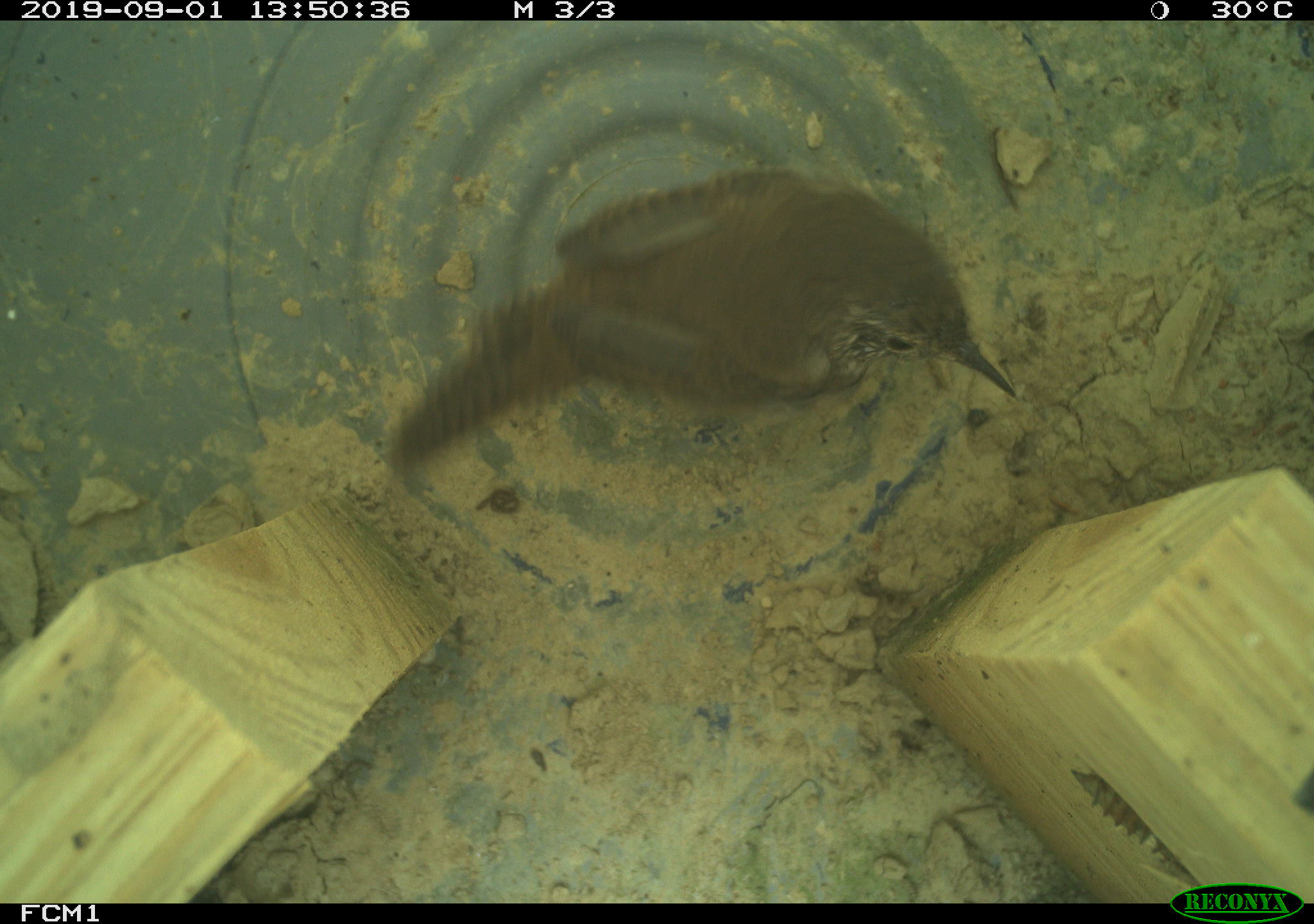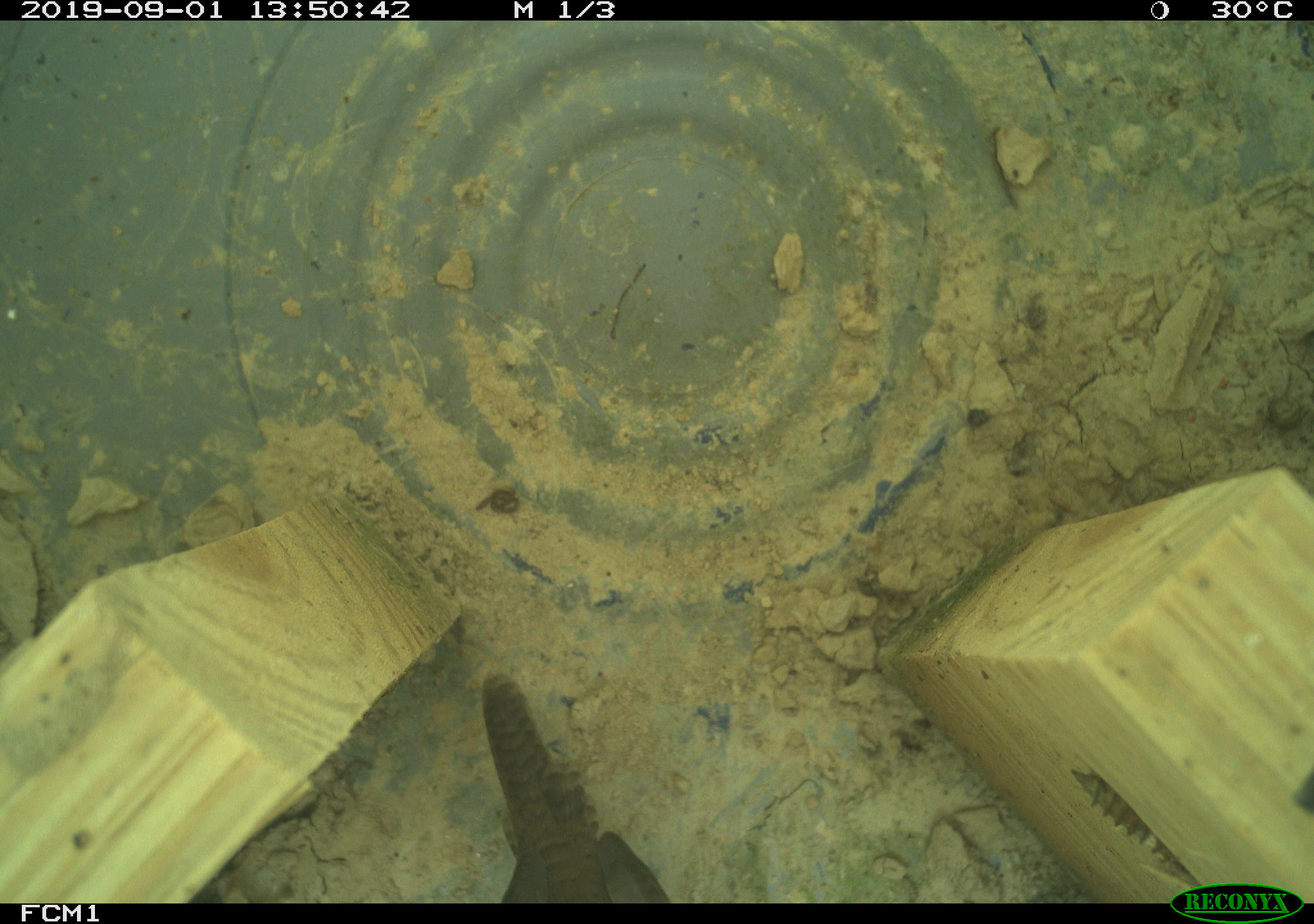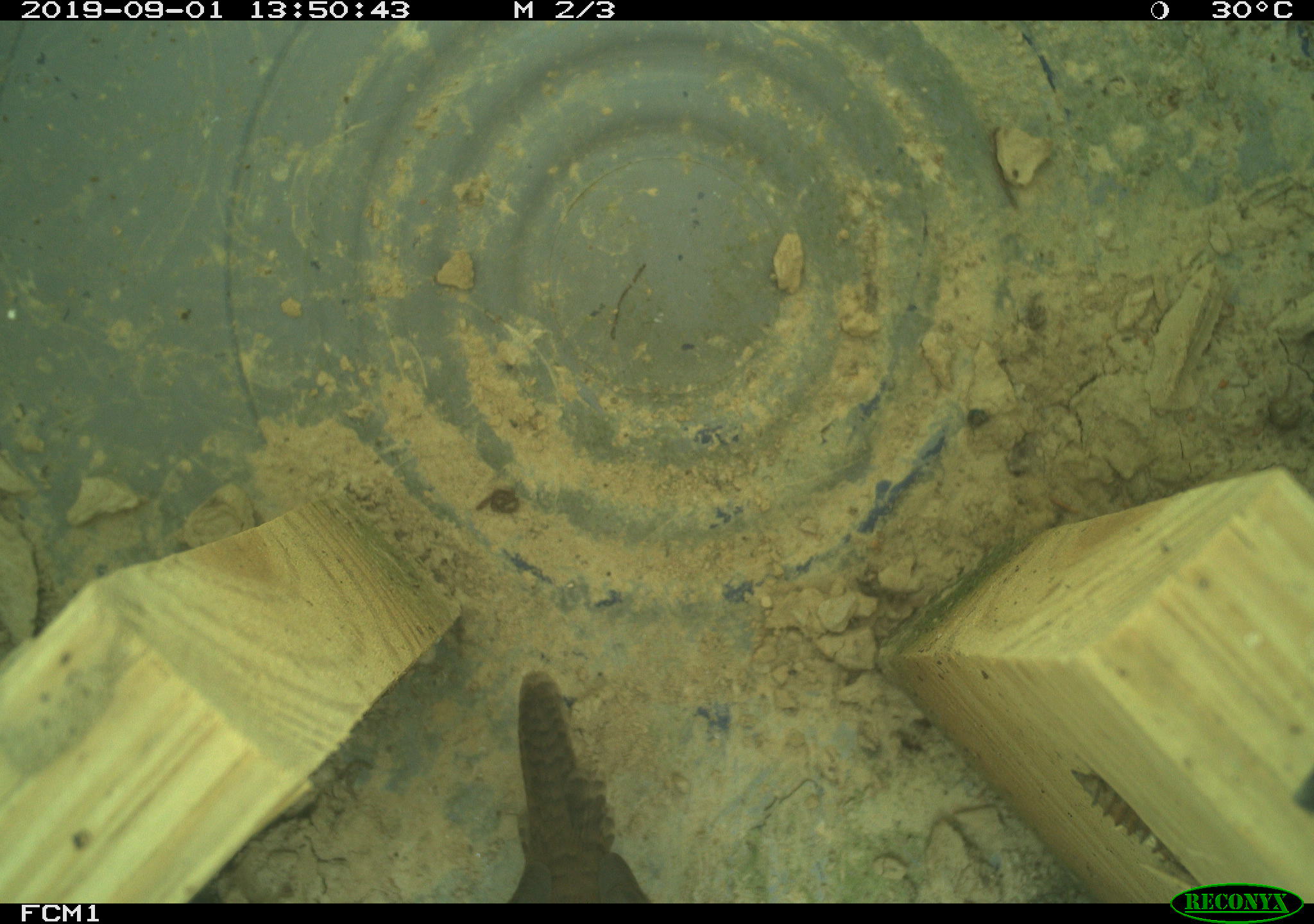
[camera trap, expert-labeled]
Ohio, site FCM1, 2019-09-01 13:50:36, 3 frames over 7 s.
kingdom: Animalia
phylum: Chordata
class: Aves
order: Passeriformes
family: Troglodytidae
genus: Troglodytes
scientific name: Troglodytes aedon aedon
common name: northern house wren